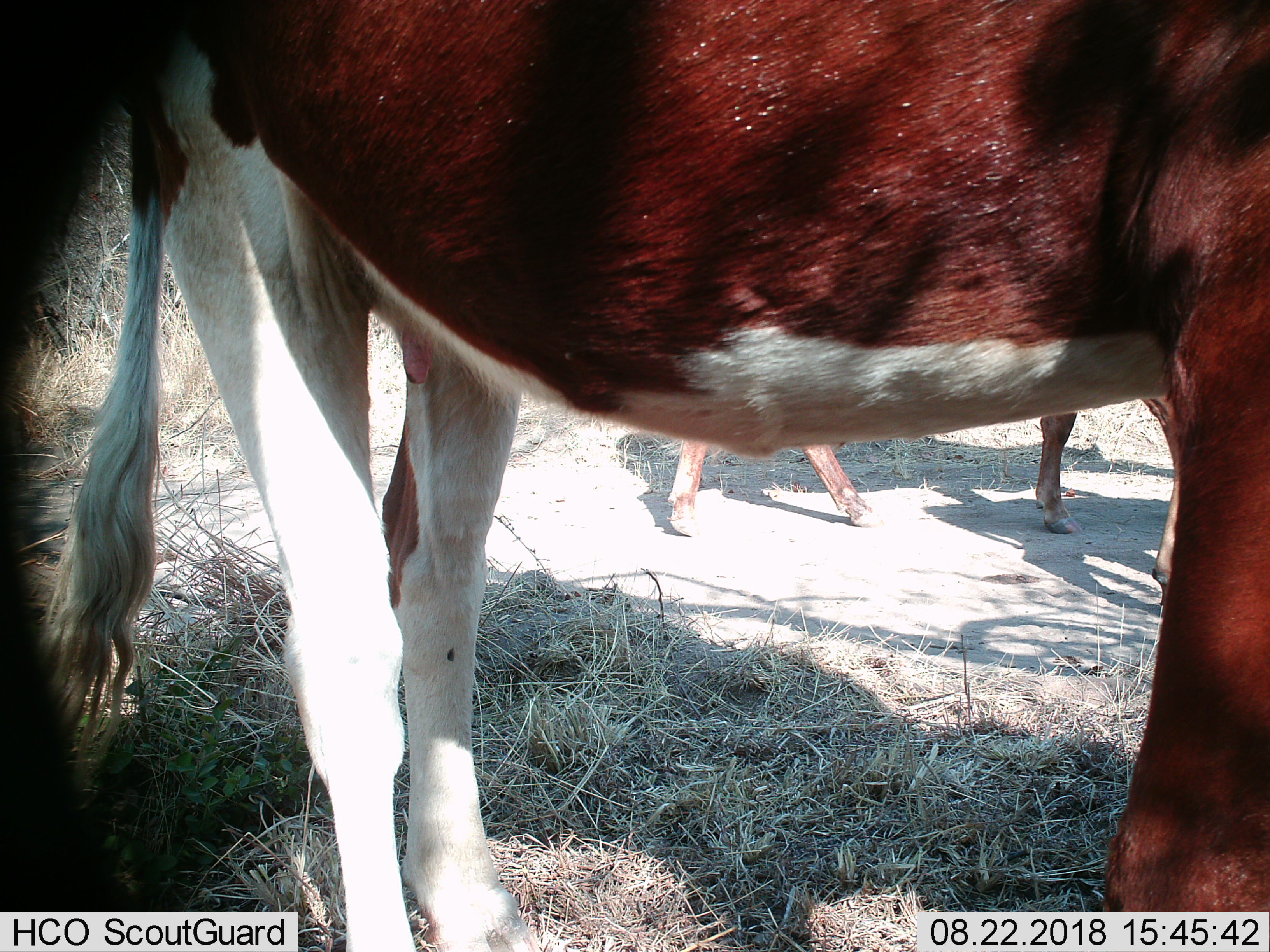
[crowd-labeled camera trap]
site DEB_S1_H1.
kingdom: Animalia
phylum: Chordata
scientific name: Vertebrata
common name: domestic animal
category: domesticanimal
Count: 2.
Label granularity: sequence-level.